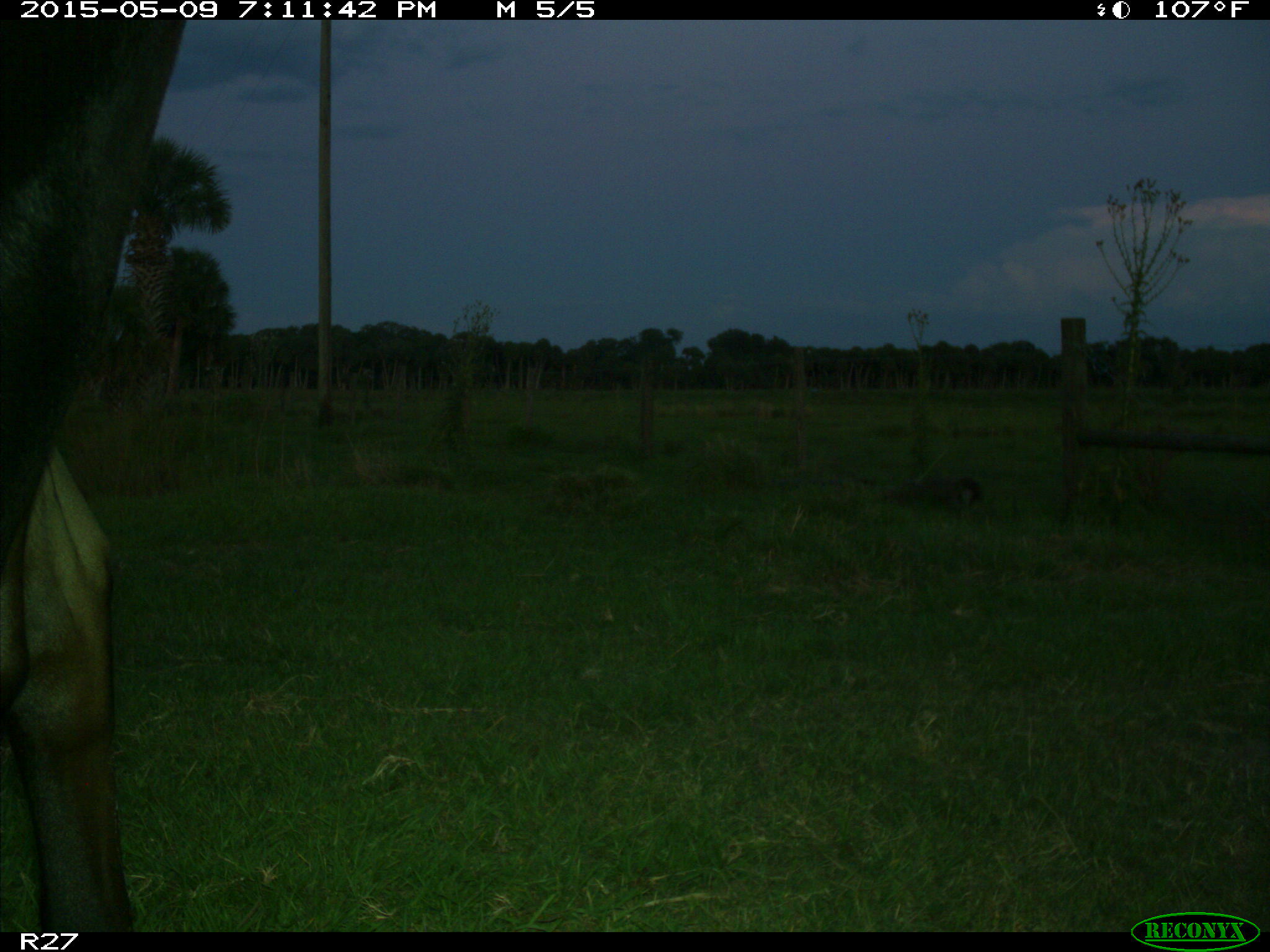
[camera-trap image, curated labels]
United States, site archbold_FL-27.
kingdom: Animalia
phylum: Chordata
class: Mammalia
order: Artiodactyla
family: Bovidae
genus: Bos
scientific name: Bos taurus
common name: domestic cow